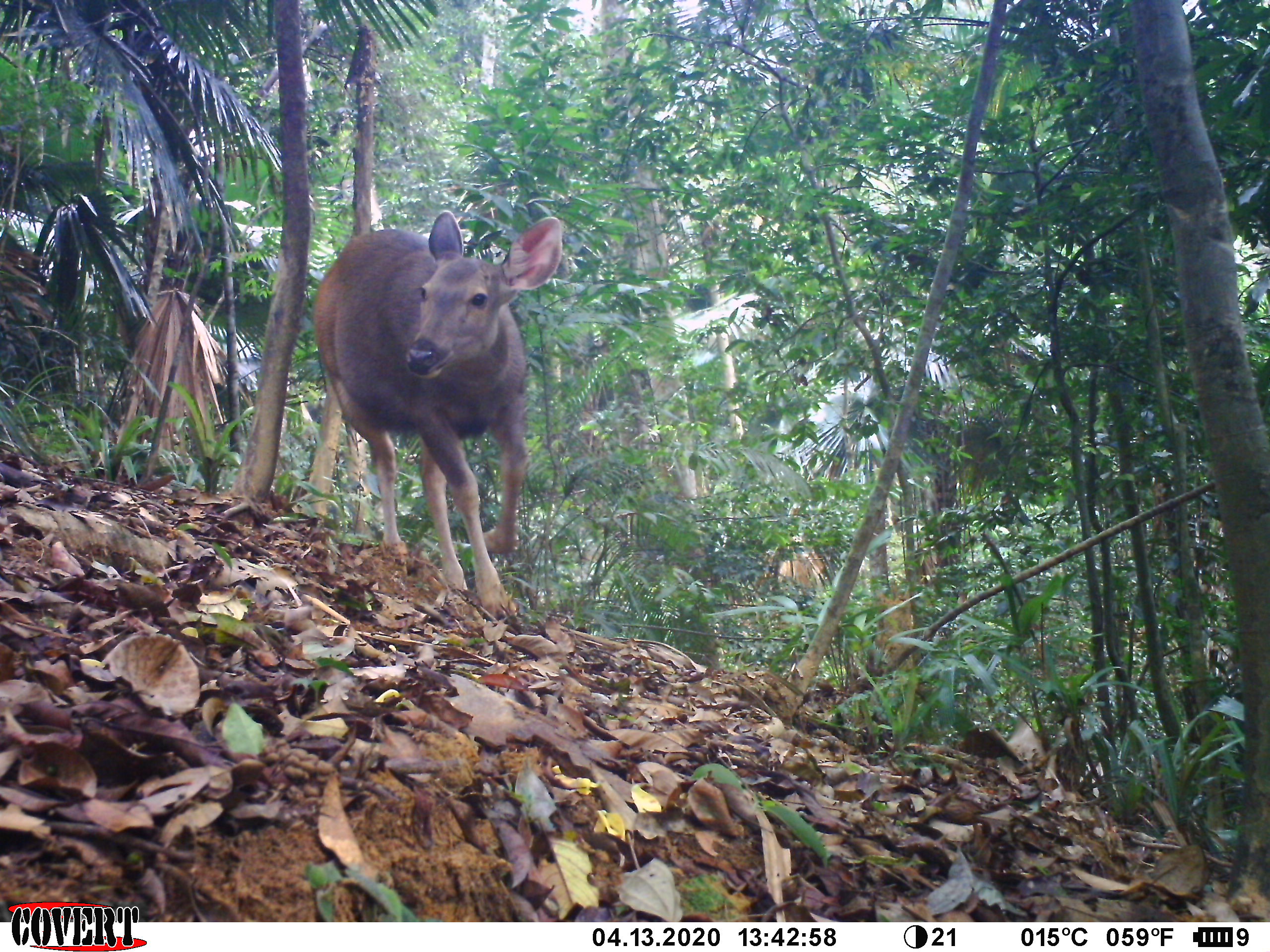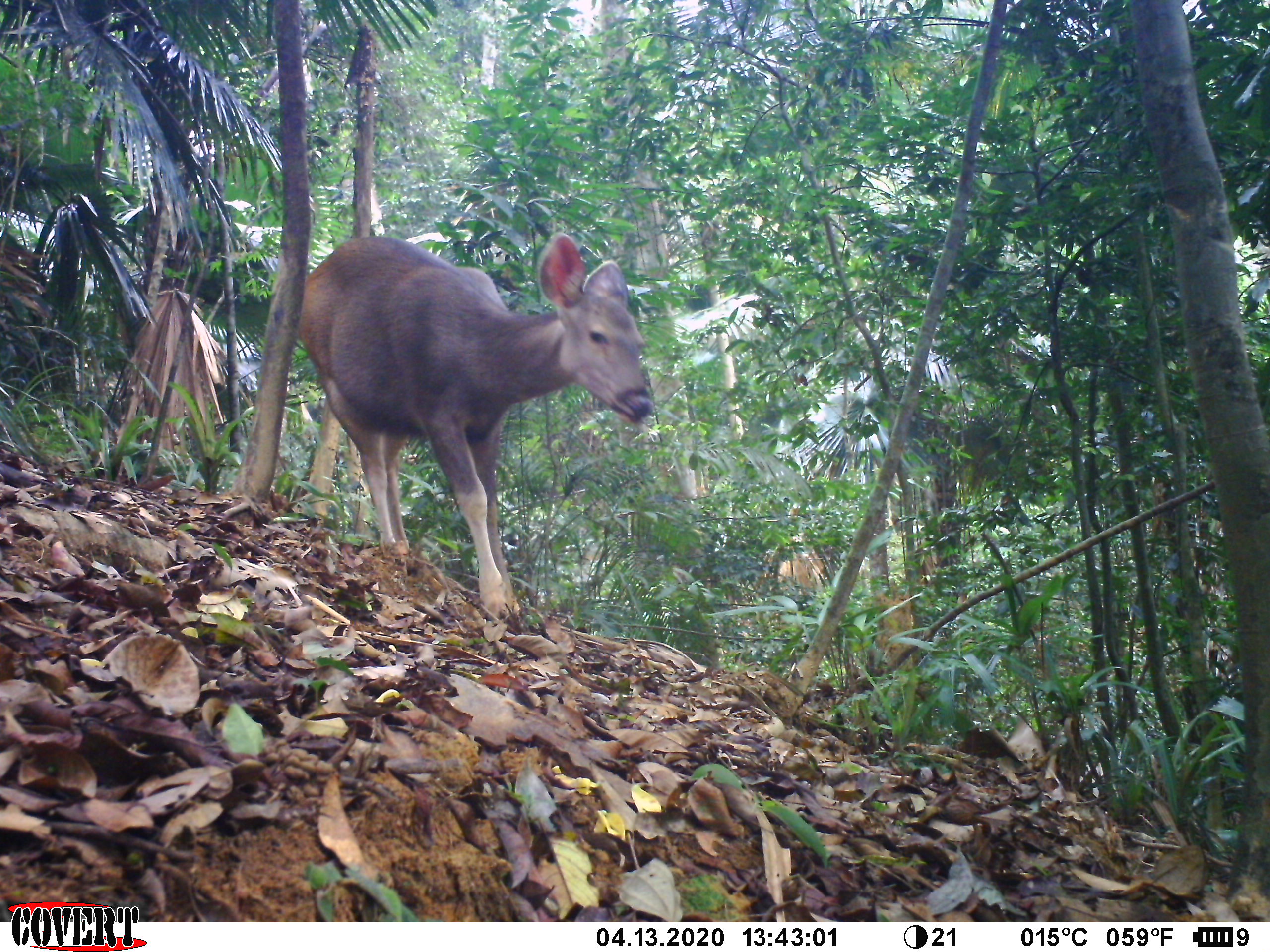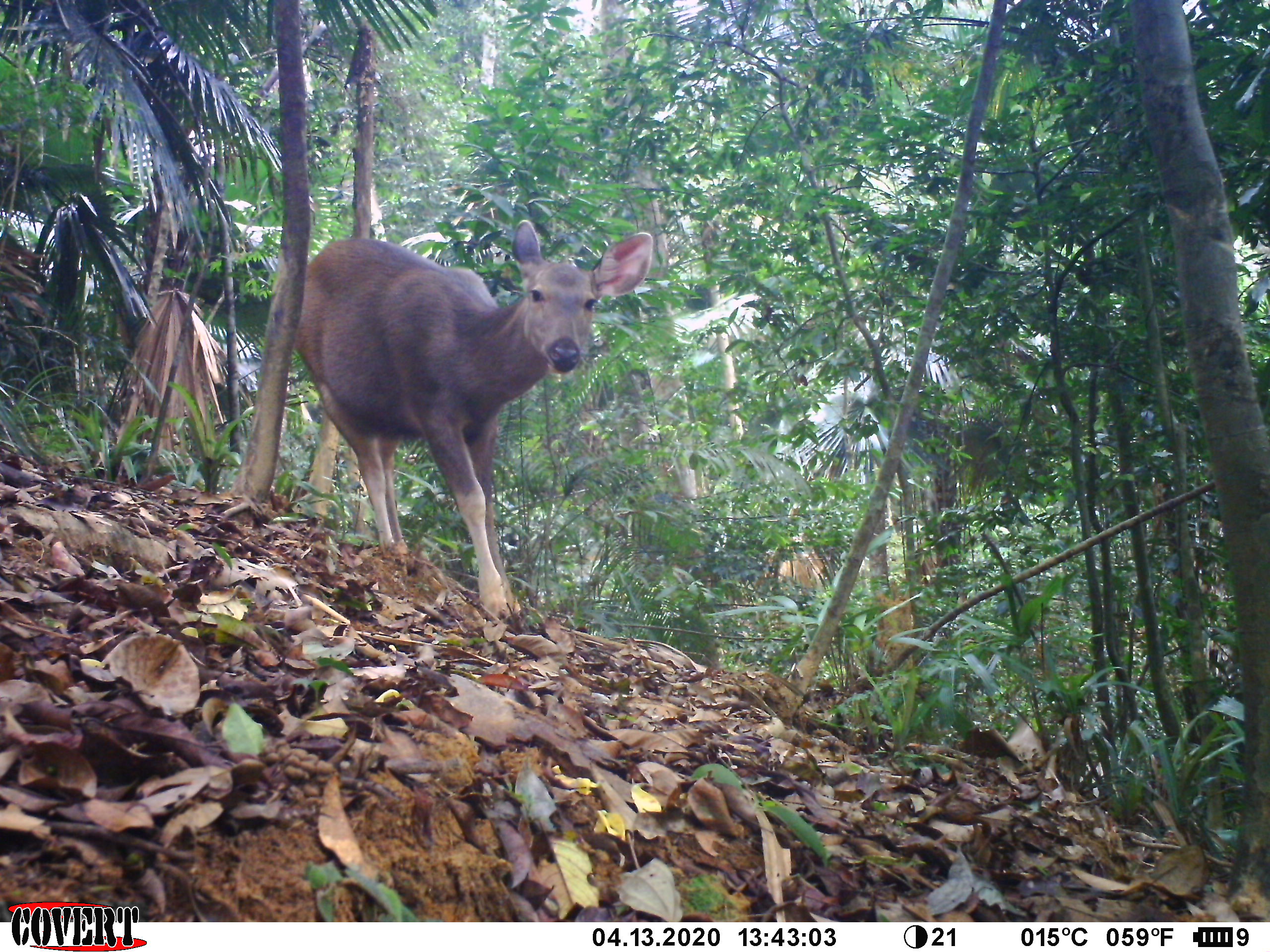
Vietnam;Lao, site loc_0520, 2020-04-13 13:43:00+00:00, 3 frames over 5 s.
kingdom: Animalia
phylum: Chordata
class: Mammalia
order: Artiodactyla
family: Cervidae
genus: Rusa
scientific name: Rusa unicolor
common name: sambar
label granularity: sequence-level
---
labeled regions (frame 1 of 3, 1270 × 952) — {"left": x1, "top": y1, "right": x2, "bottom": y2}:
sambar: {"left": 311, "top": 211, "right": 563, "bottom": 616}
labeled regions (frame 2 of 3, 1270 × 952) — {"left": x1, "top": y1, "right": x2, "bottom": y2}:
sambar: {"left": 296, "top": 231, "right": 655, "bottom": 619}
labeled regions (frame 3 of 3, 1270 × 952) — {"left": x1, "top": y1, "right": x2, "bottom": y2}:
sambar: {"left": 292, "top": 218, "right": 655, "bottom": 618}